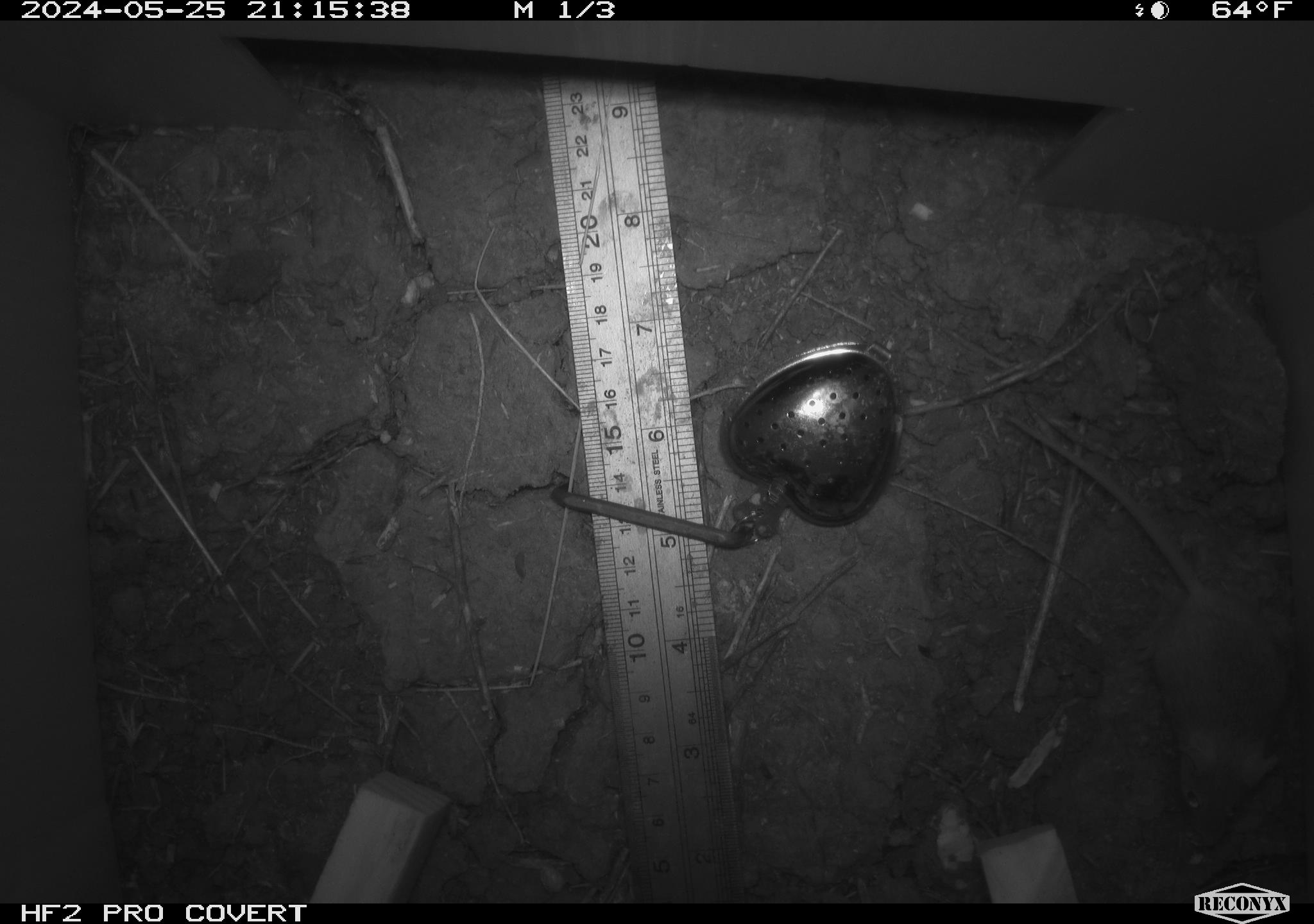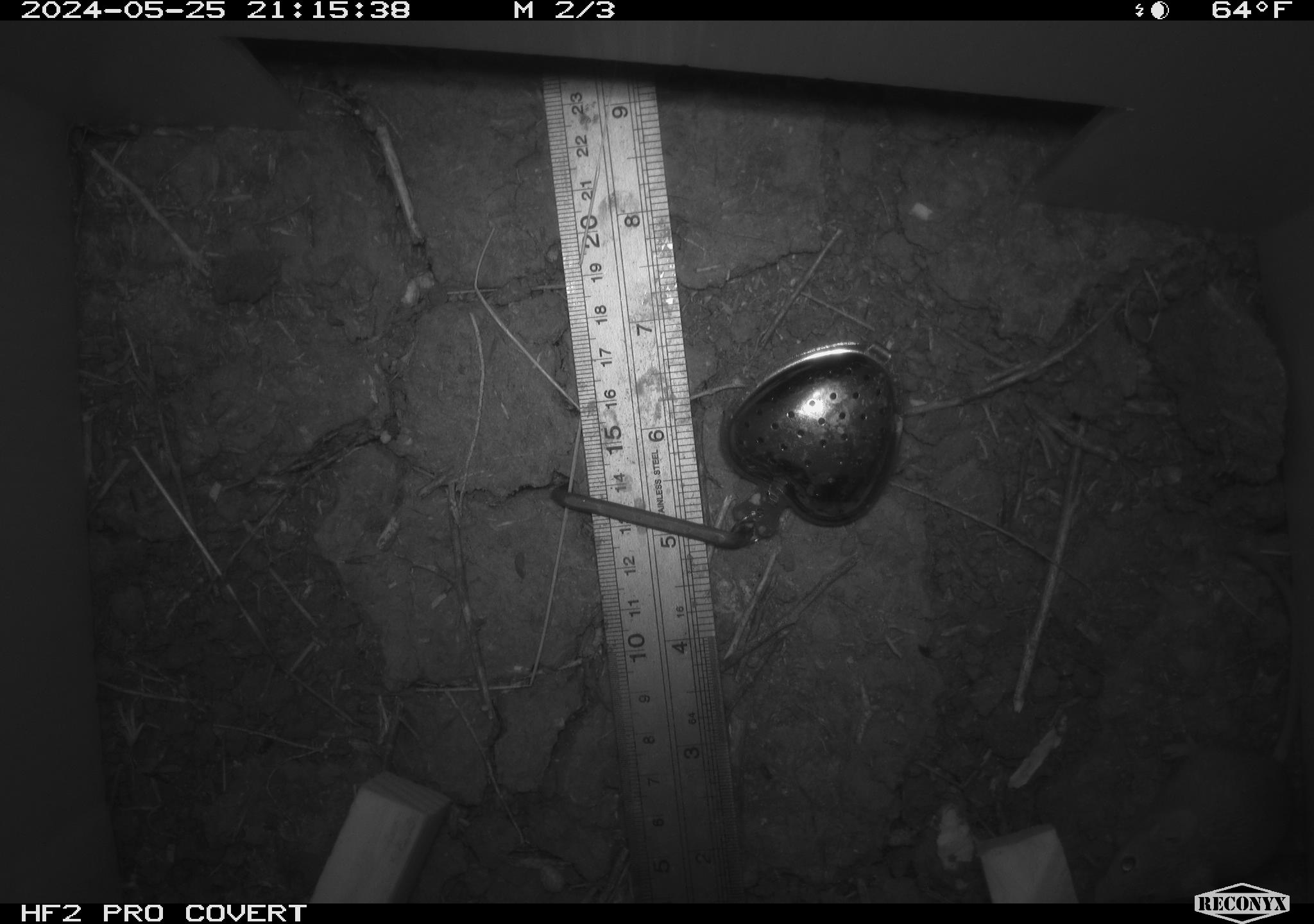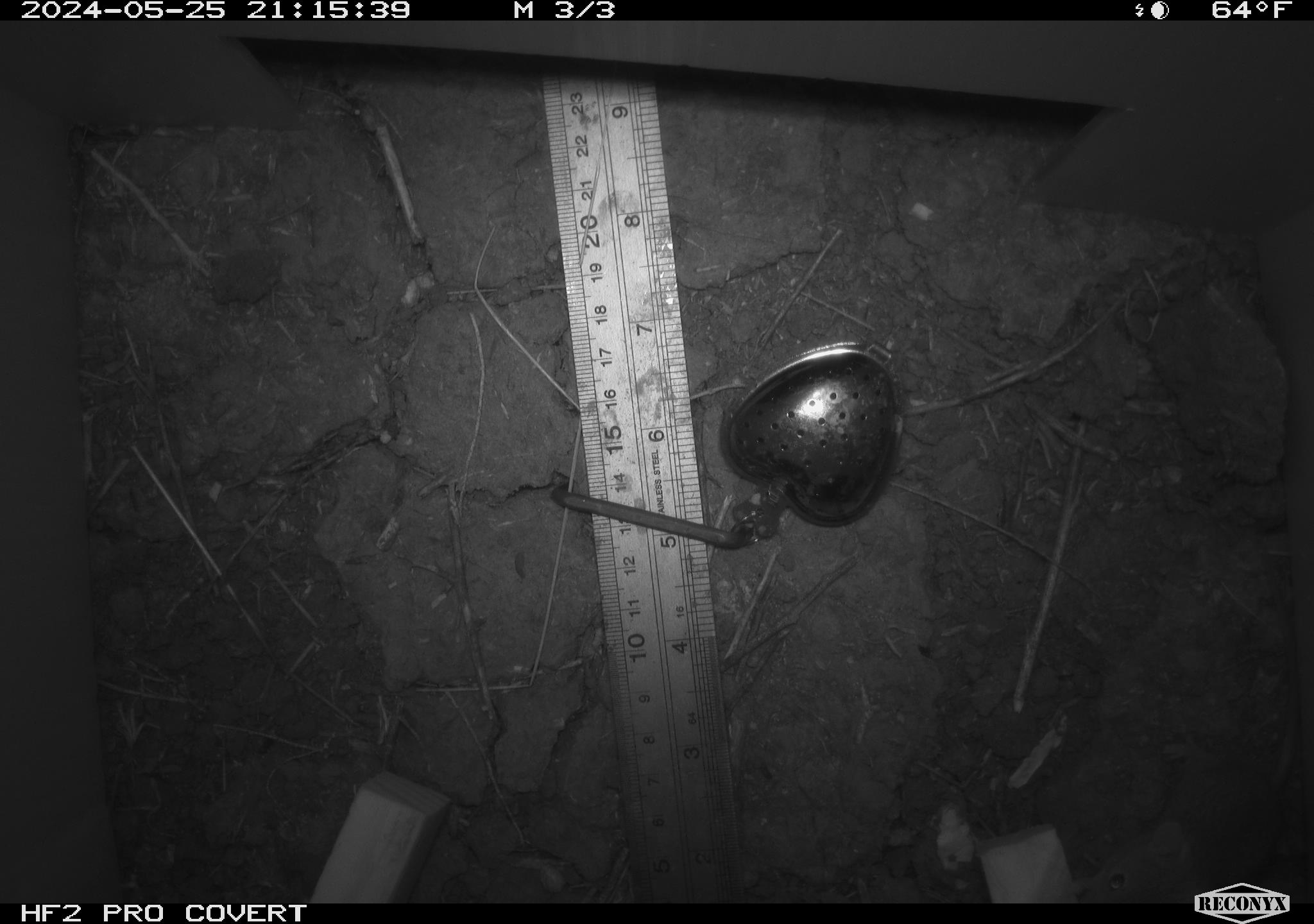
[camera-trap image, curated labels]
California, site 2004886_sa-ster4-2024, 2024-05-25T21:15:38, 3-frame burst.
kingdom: Animalia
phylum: Chordata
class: Mammalia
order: Rodentia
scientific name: Rodentia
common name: mouse species